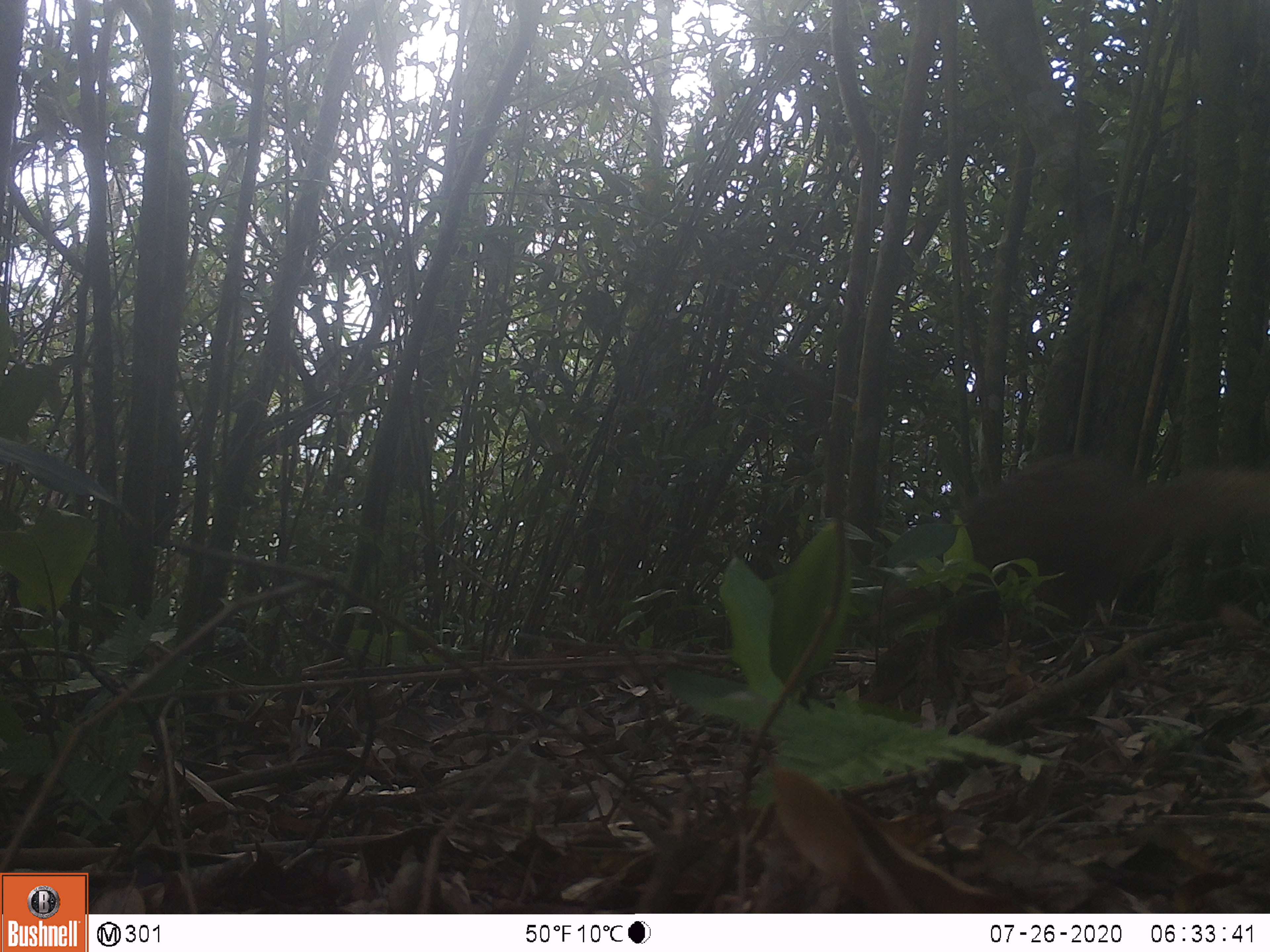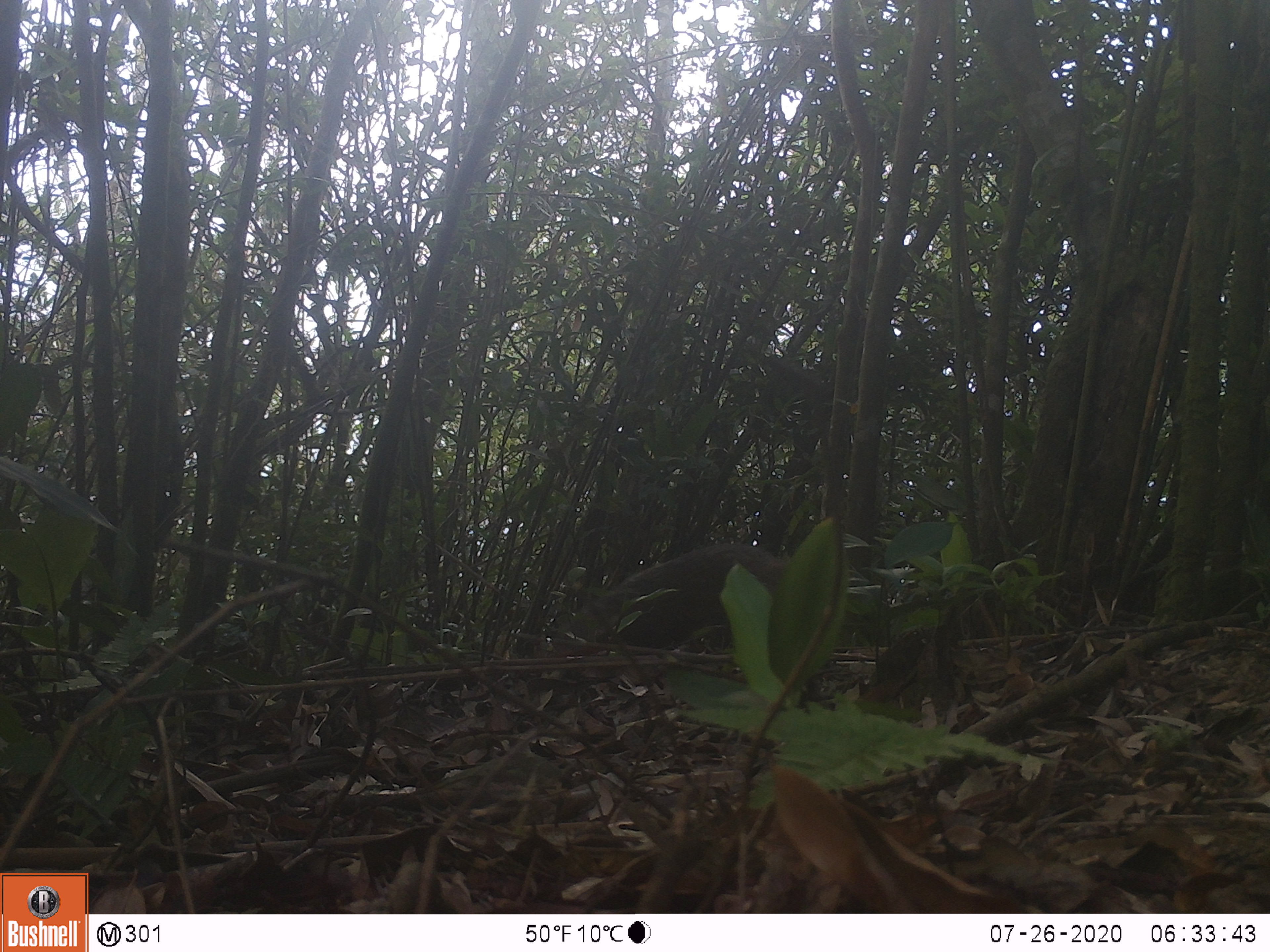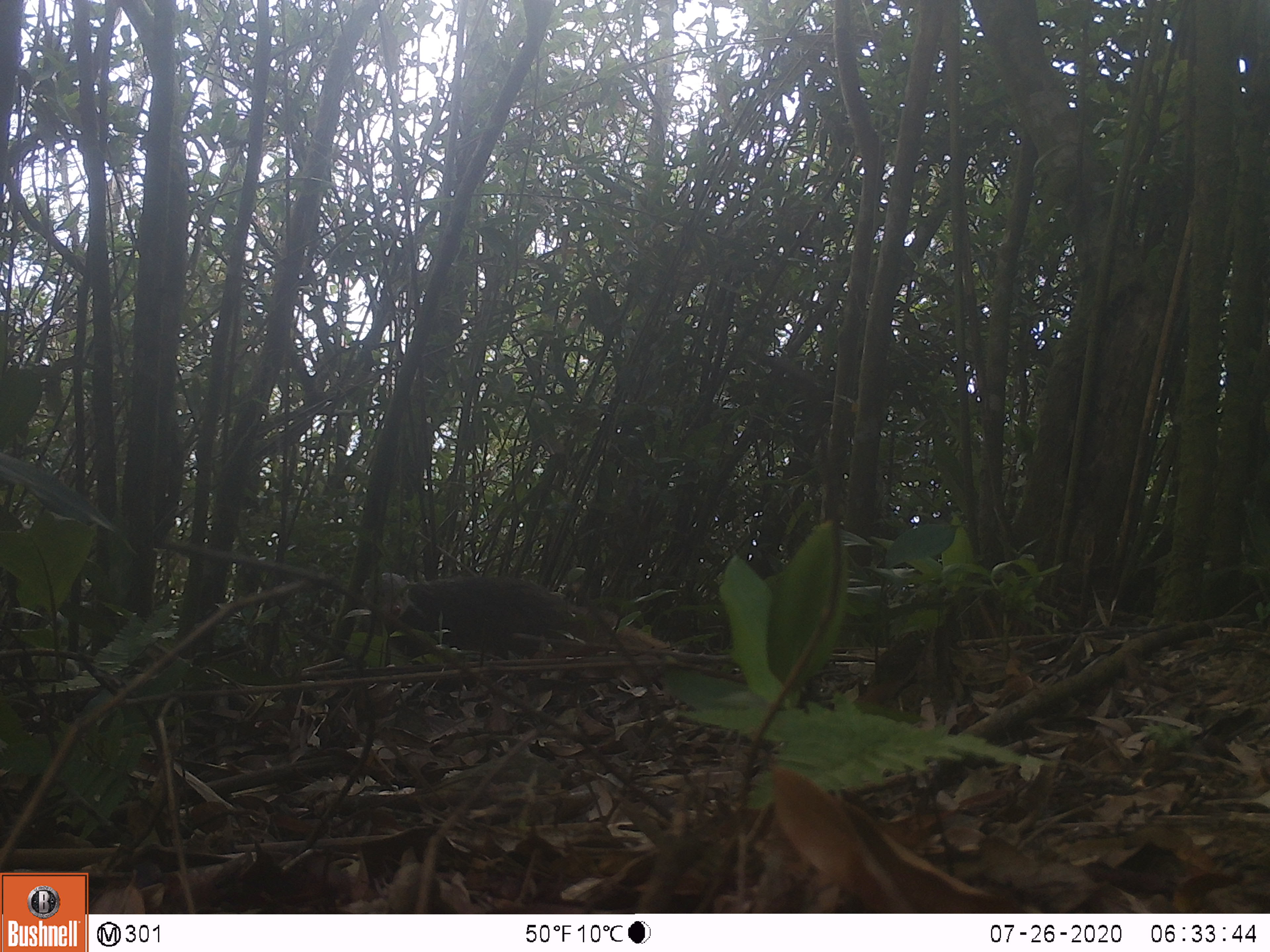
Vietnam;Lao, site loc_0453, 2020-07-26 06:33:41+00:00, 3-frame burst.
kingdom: Animalia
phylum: Chordata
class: Mammalia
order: Carnivora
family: Herpestidae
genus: Urva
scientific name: Urva urva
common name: crab-eating mongoose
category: crab eating mongoose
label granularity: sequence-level